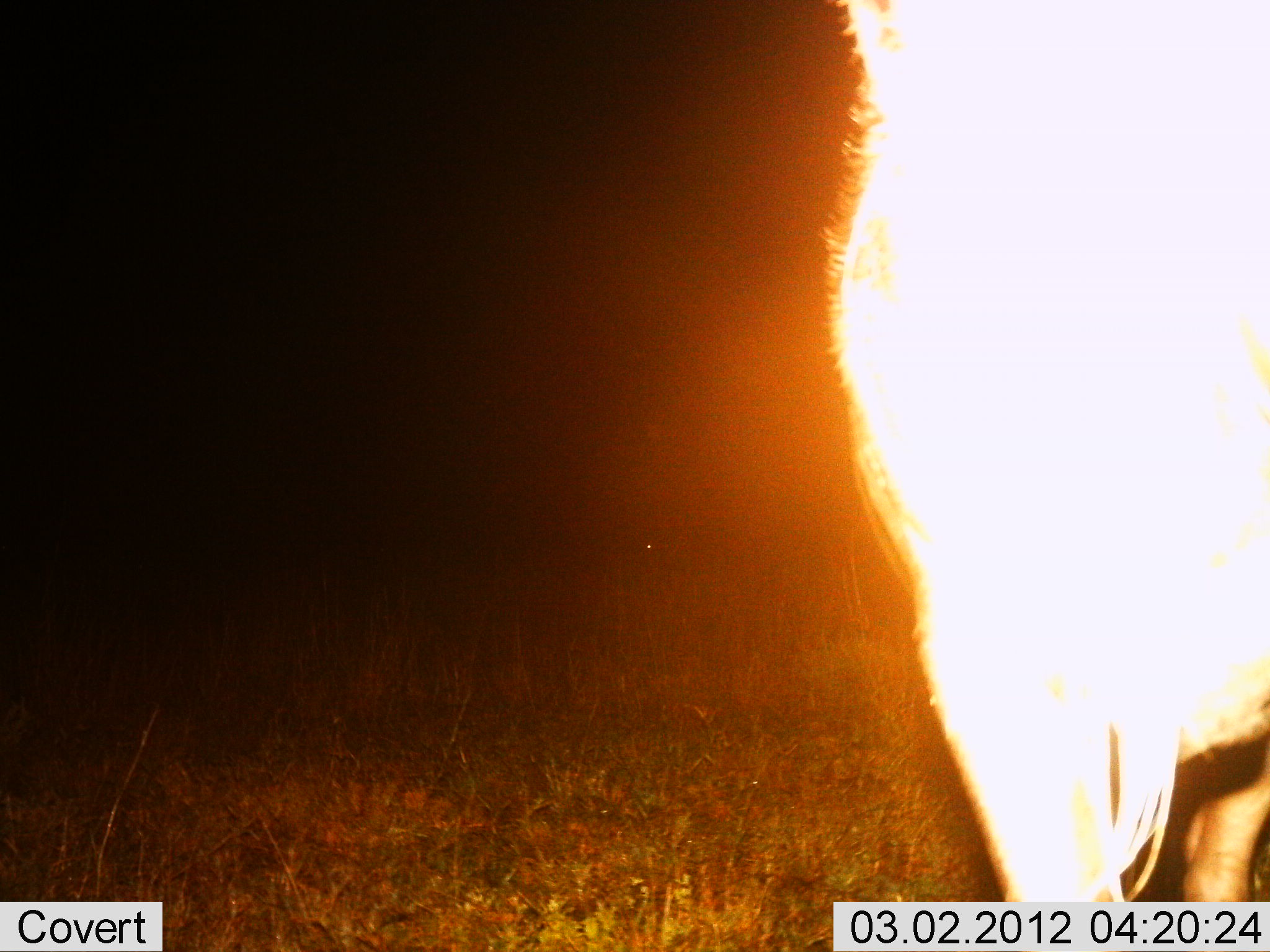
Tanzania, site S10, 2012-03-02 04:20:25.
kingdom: Animalia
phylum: Chordata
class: Mammalia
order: Artiodactyla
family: Bovidae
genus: Connochaetes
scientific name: Connochaetes taurinus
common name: blue wildebeest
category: wildebeest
Wildebeest (blue wildebeest) (Connochaetes taurinus), count 1. Behavior (volunteer vote fractions): standing 75%, resting 0%, moving 25%, interacting 0%. Young present (vote fraction): 0%. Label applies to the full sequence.